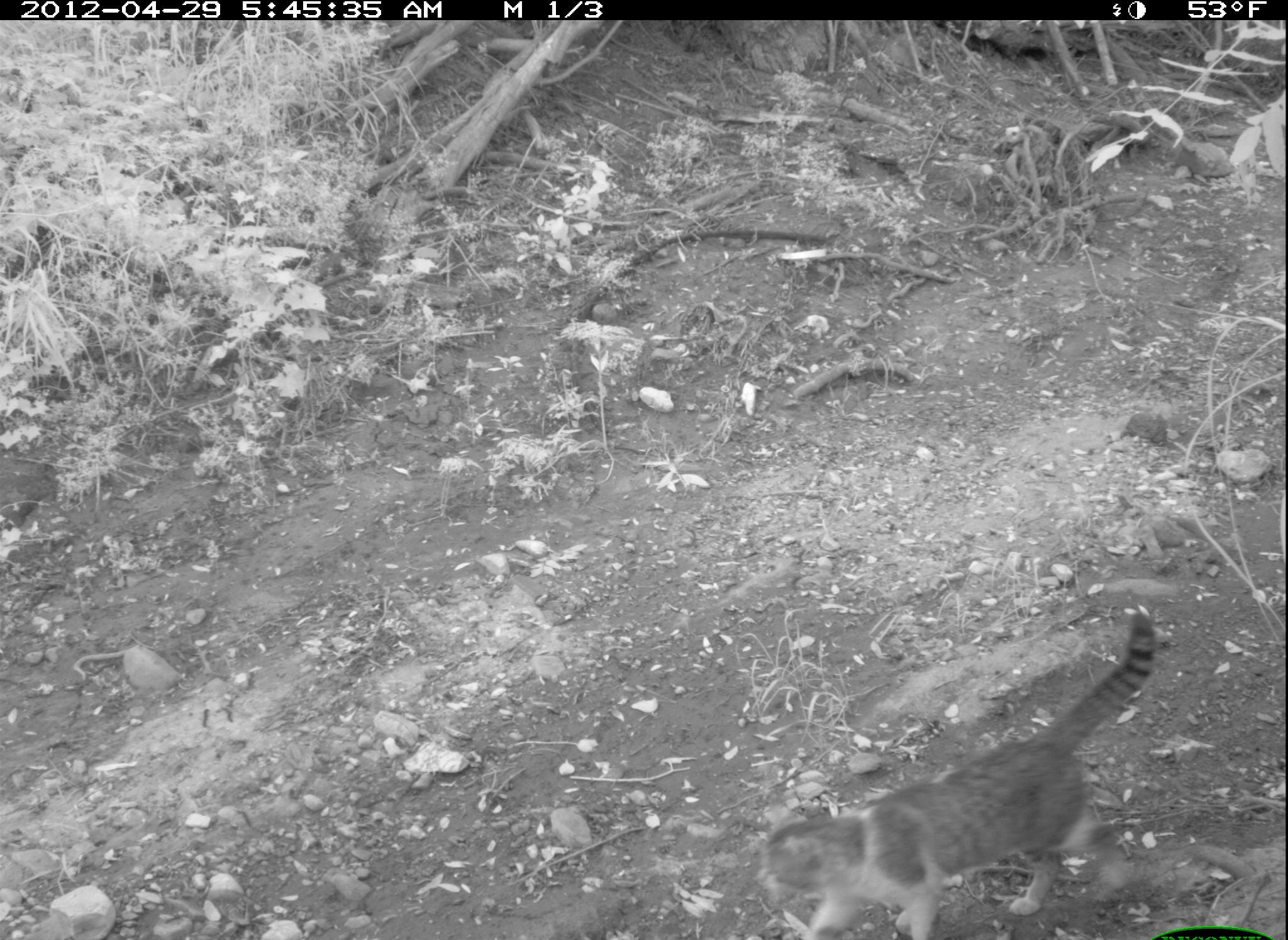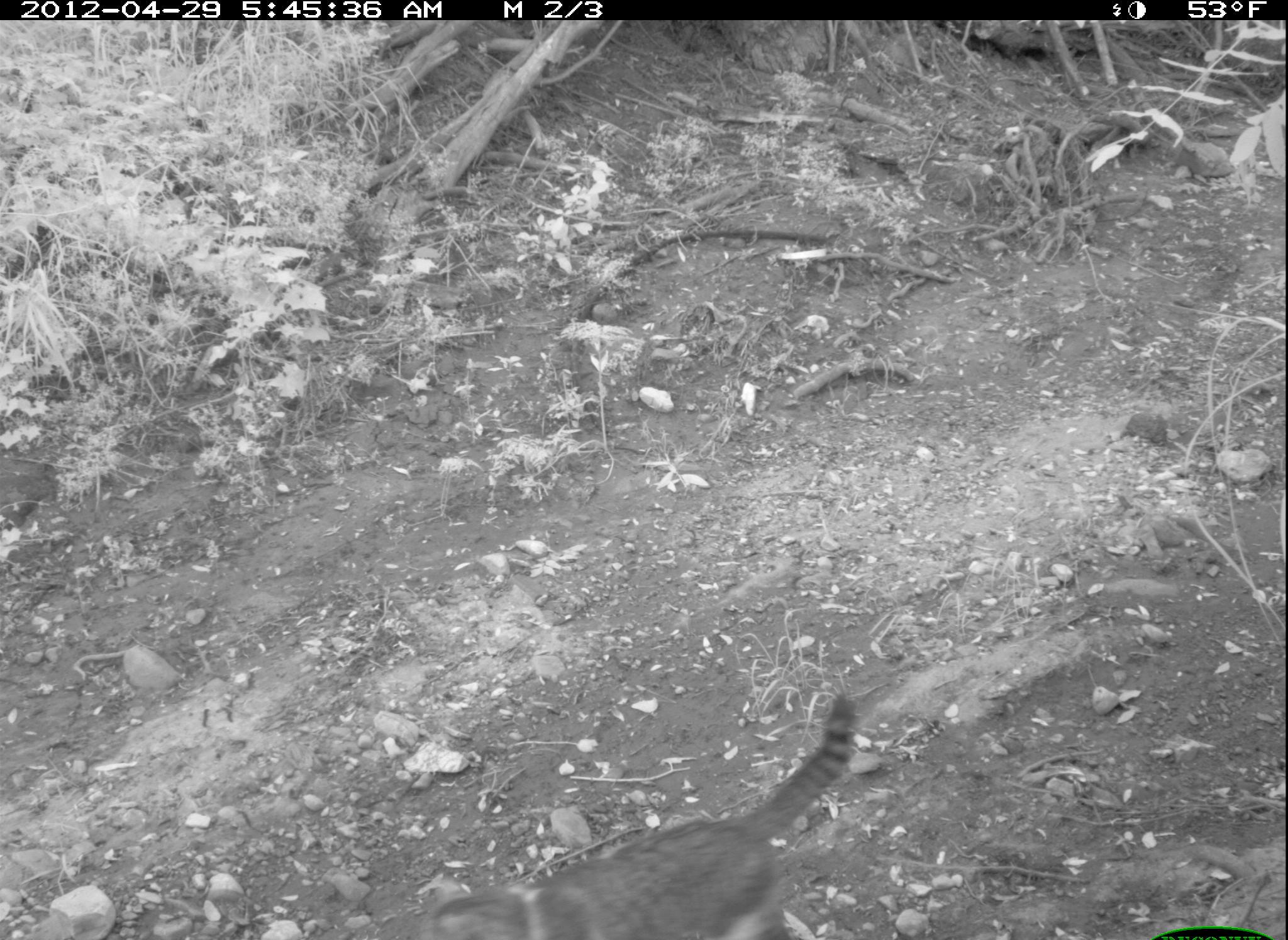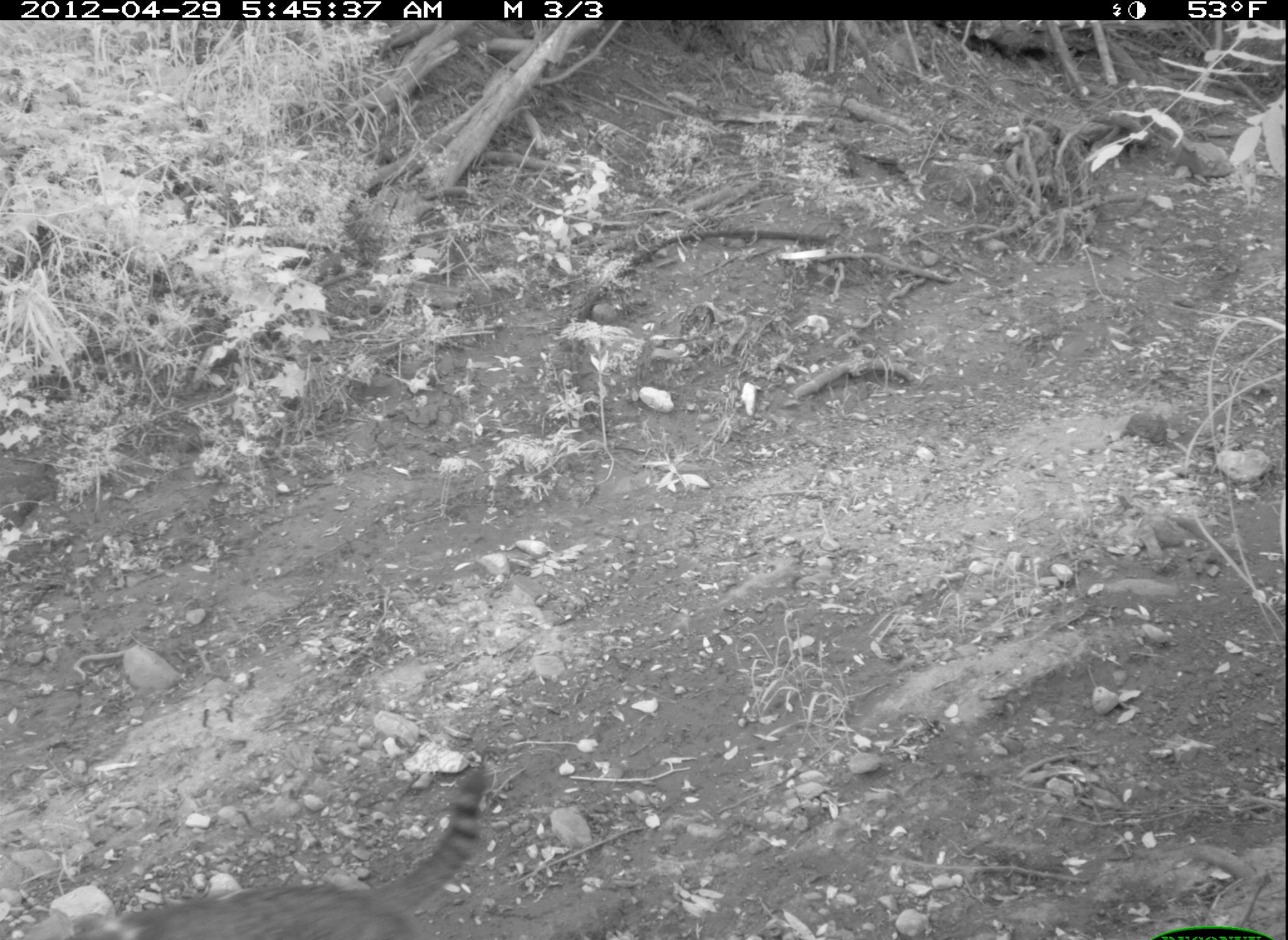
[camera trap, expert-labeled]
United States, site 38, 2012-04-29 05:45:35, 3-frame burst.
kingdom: Animalia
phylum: Chordata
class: Mammalia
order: Carnivora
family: Felidae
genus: Felis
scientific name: Felis catus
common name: cat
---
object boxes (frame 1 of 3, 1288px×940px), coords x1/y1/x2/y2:
cat: 737/588/1208/933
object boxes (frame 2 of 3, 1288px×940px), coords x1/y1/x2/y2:
cat: 411/656/902/940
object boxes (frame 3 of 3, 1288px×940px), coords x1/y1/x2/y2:
cat: 19/751/502/940